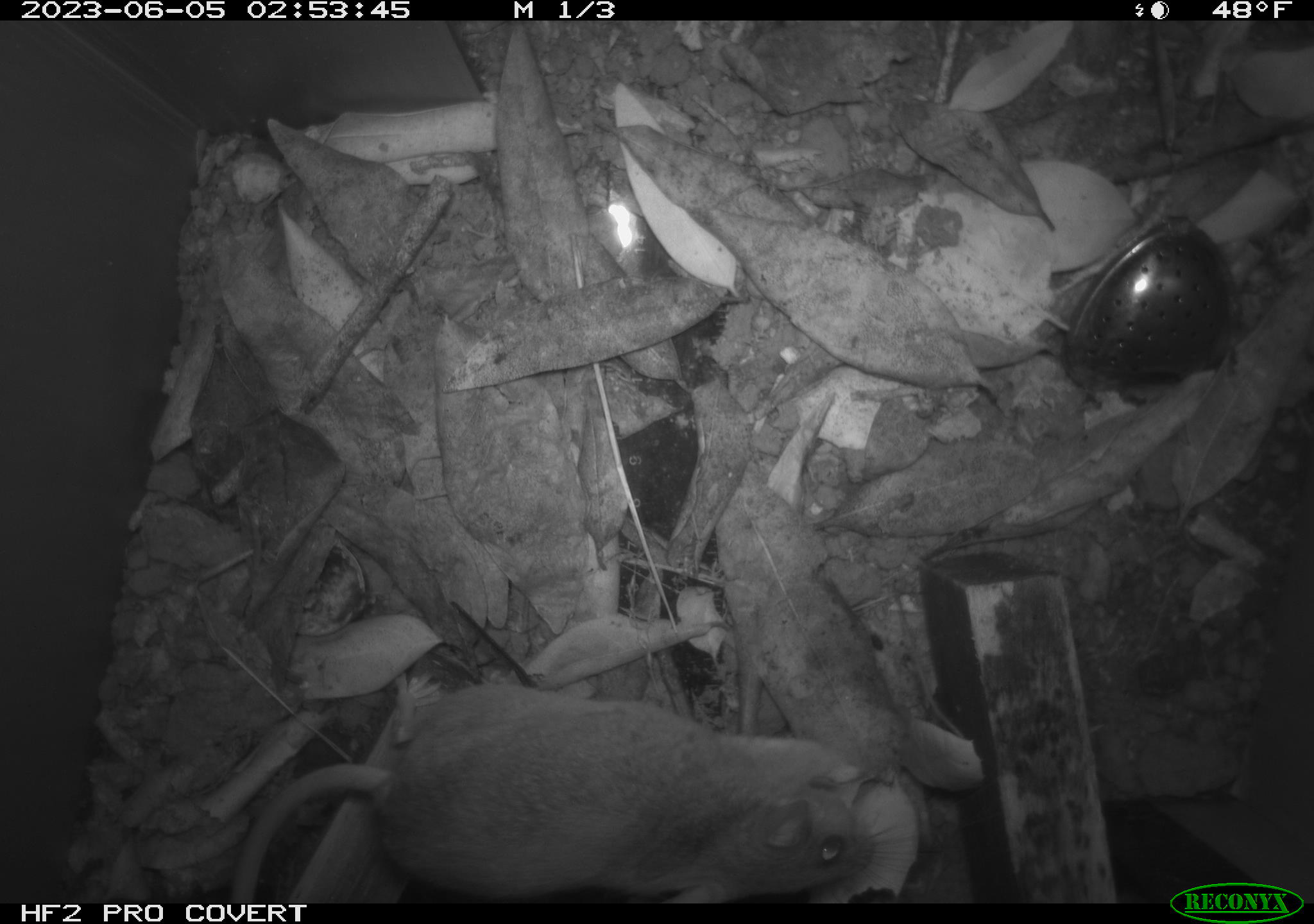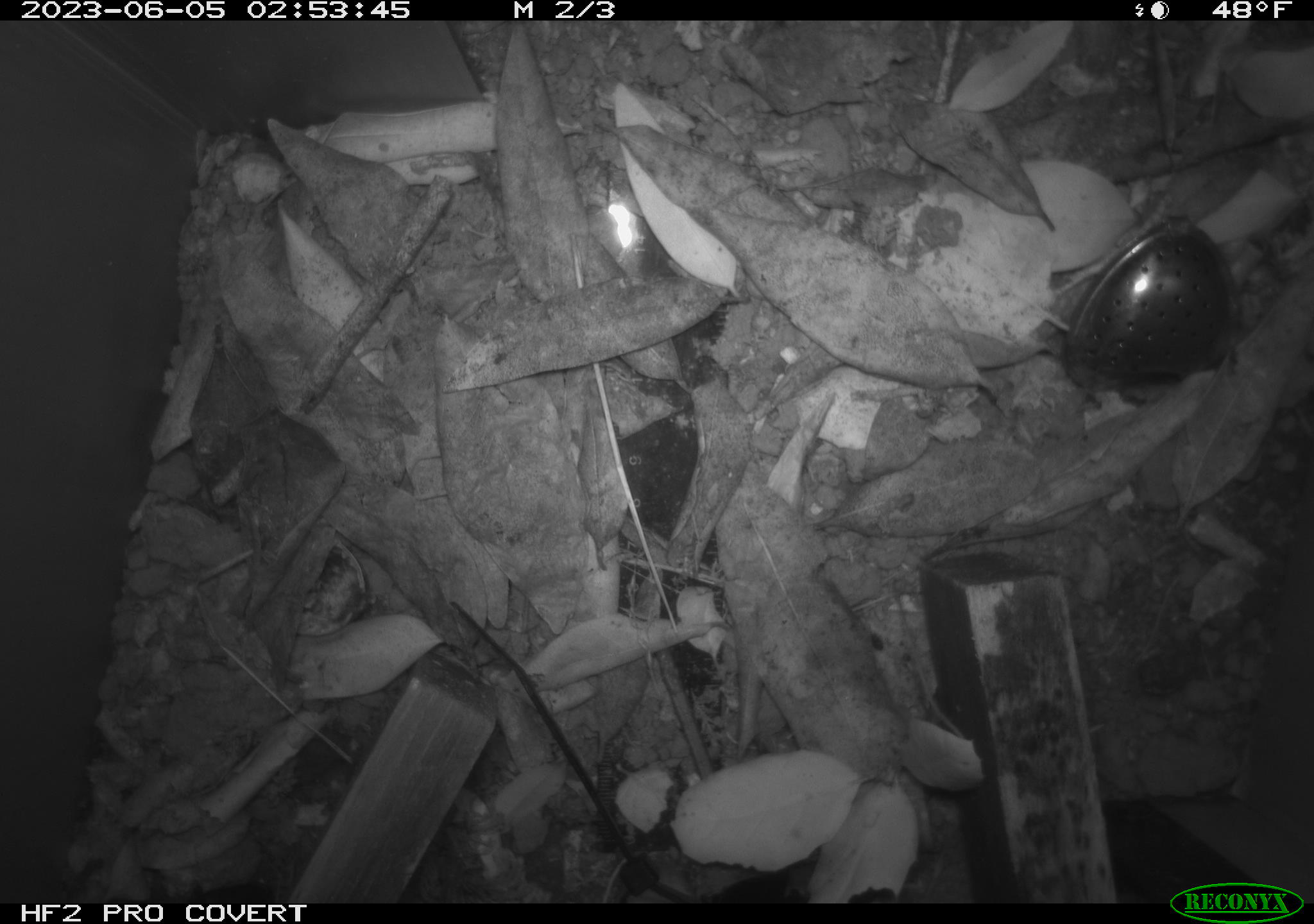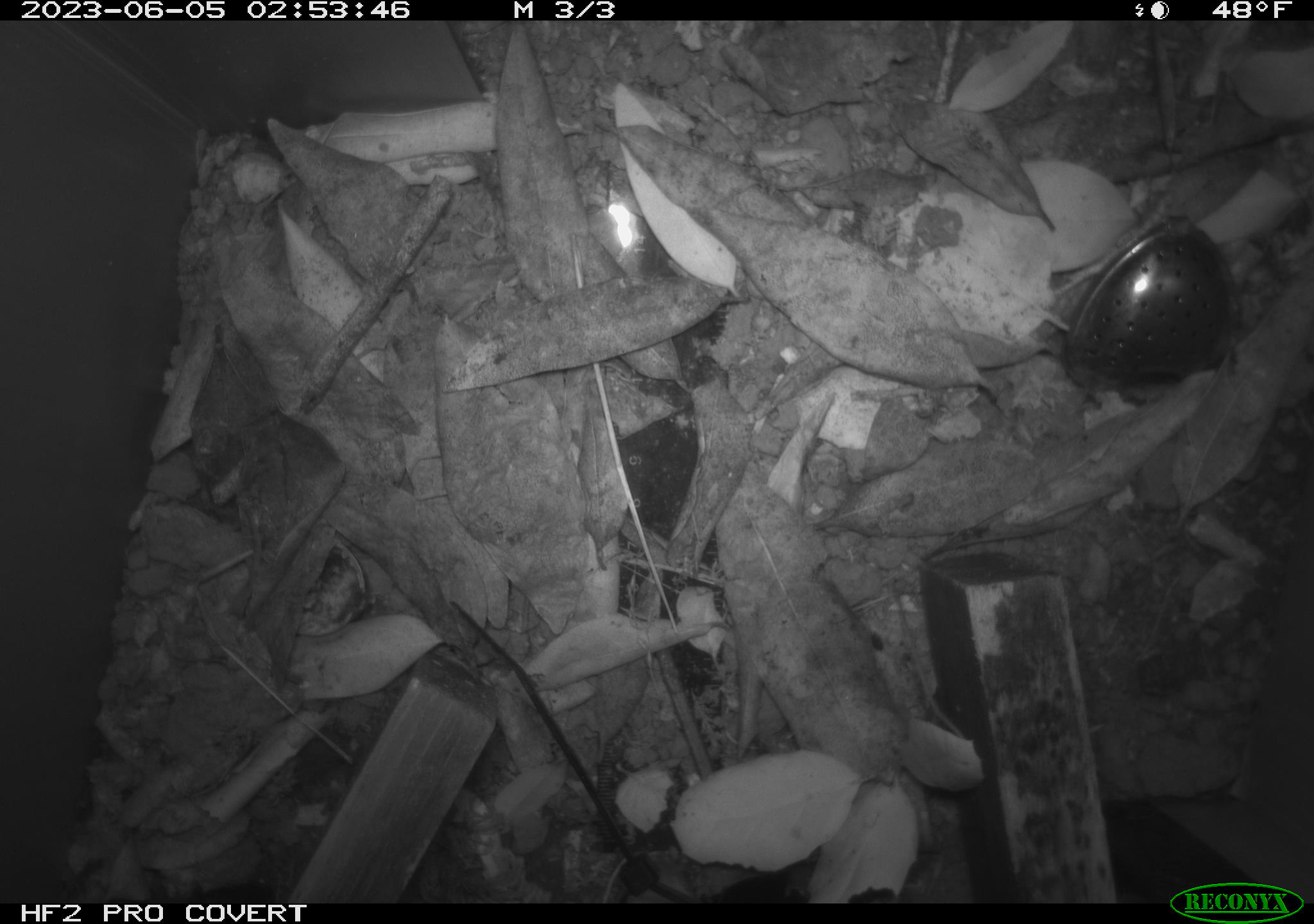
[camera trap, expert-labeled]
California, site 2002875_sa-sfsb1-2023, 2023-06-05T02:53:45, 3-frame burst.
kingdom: Animalia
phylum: Chordata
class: Mammalia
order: Rodentia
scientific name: Rodentia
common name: mouse species